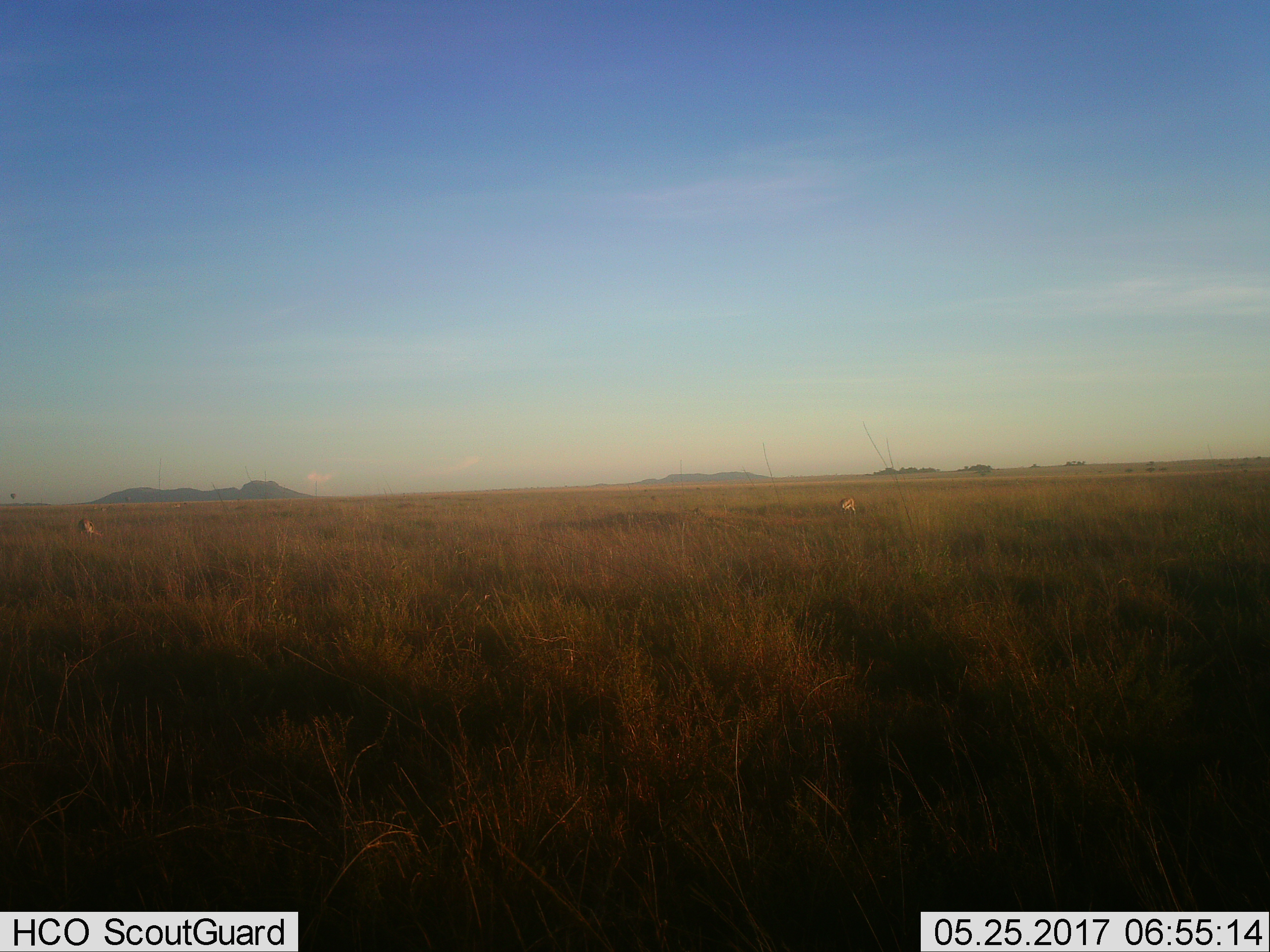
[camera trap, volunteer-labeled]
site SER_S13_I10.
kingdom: Animalia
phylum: Chordata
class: Mammalia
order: Artiodactyla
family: Bovidae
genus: Eudorcas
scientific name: Eudorcas thomsonii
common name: thomson's gazelle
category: gazellethomsons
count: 2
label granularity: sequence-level